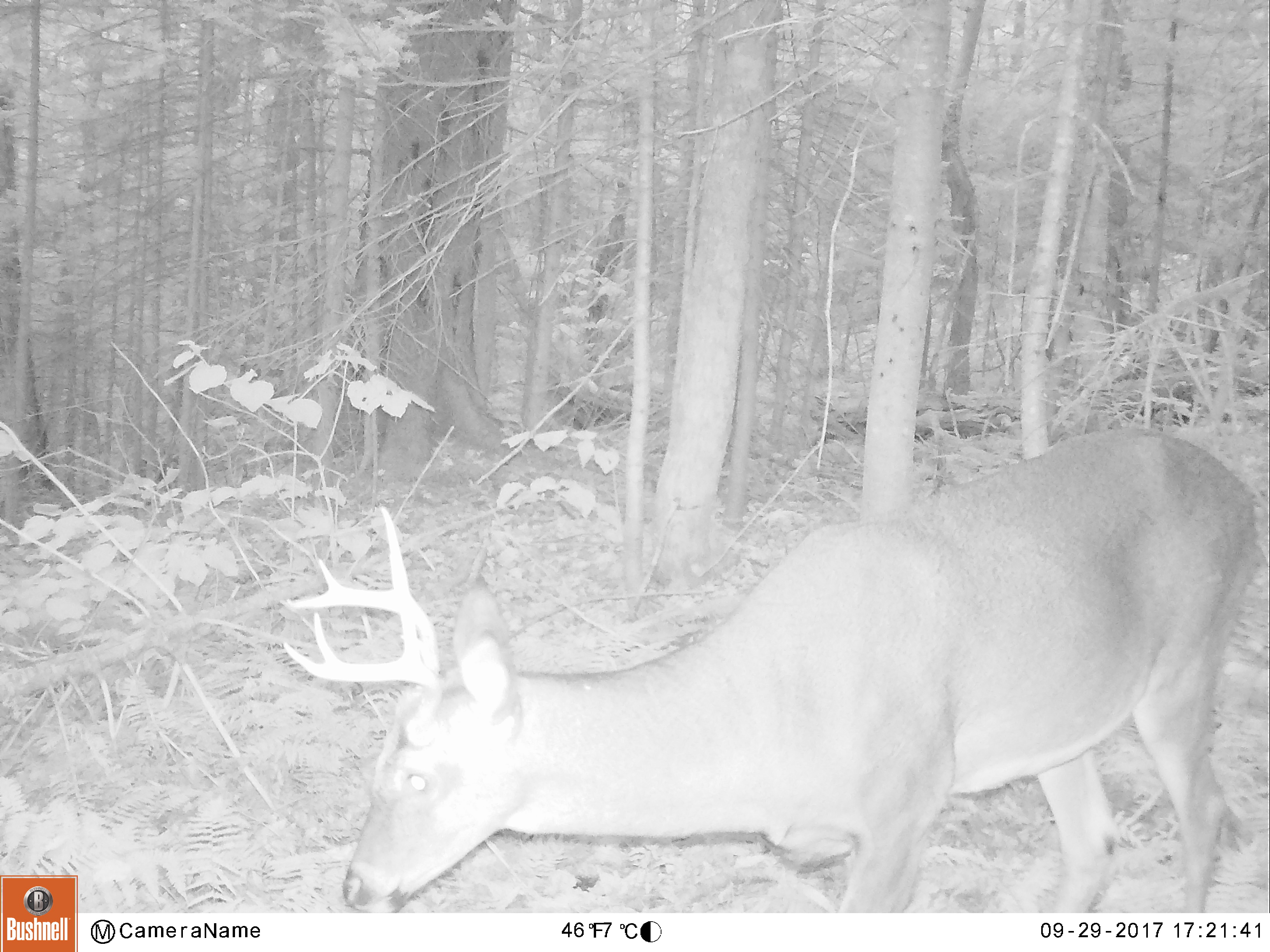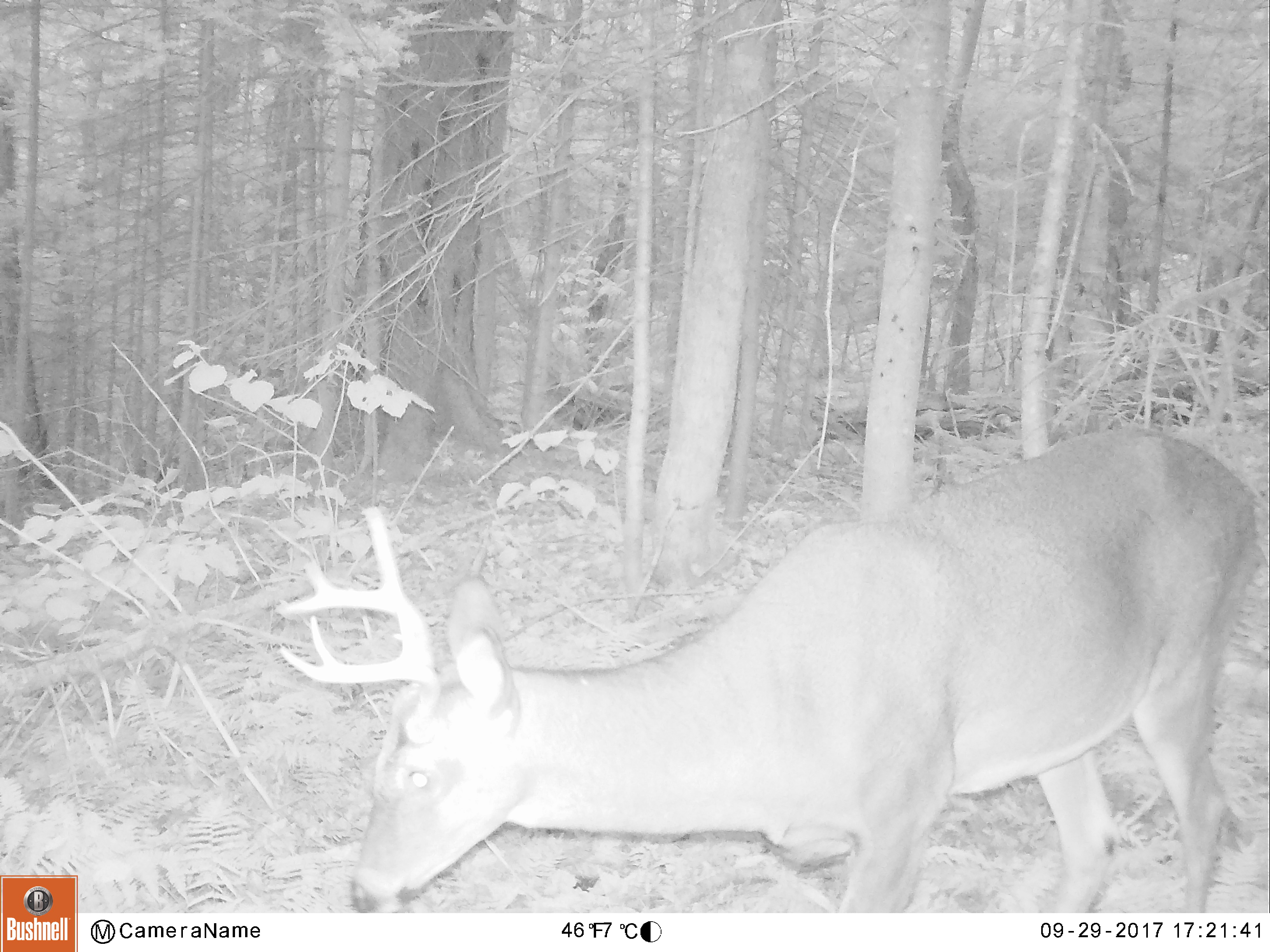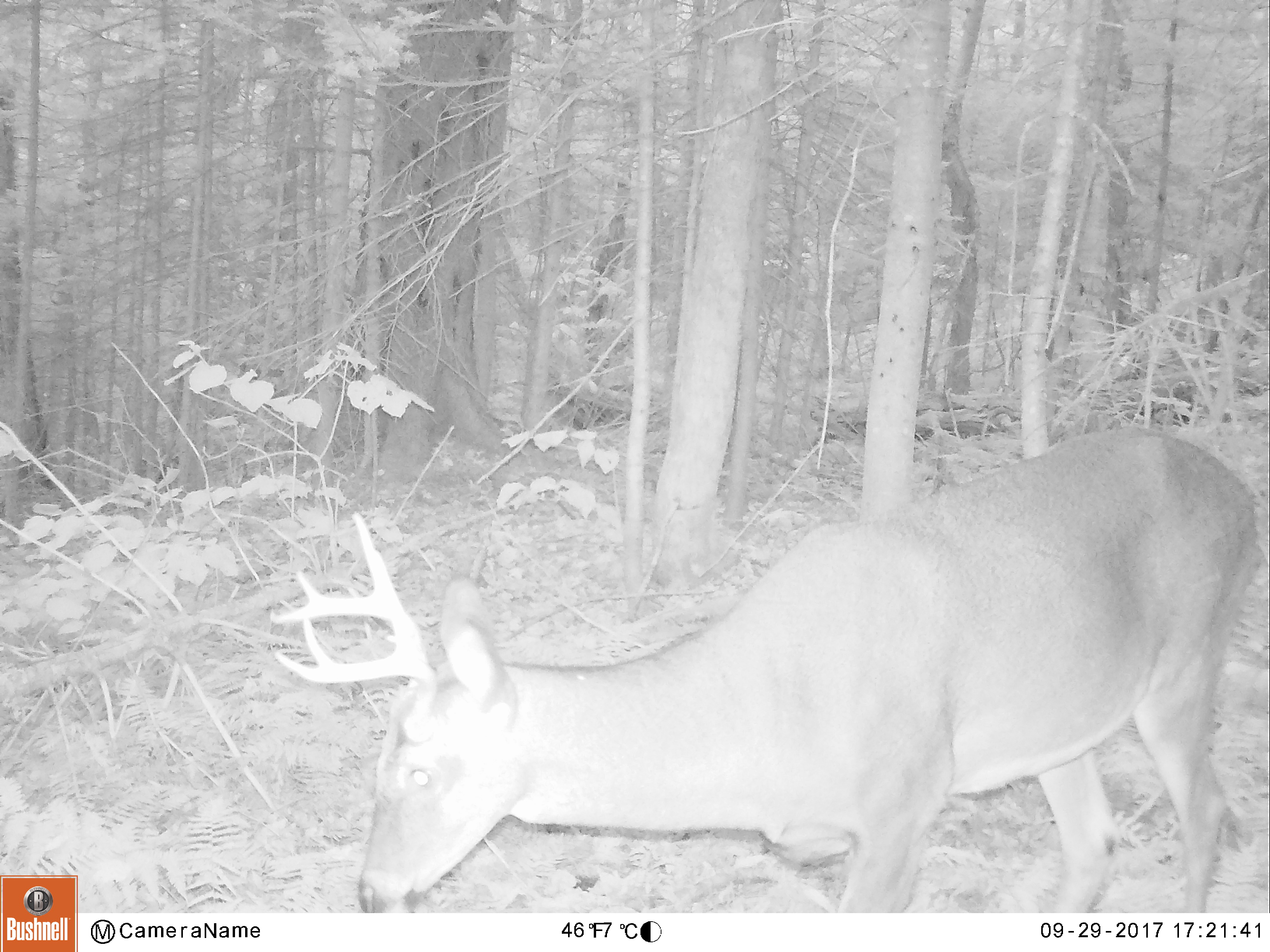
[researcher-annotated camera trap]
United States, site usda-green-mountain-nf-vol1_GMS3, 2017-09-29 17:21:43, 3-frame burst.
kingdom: Animalia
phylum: Chordata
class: Mammalia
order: Artiodactyla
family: Cervidae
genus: Odocoileus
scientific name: Odocoileus virginianus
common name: white-tailed deer